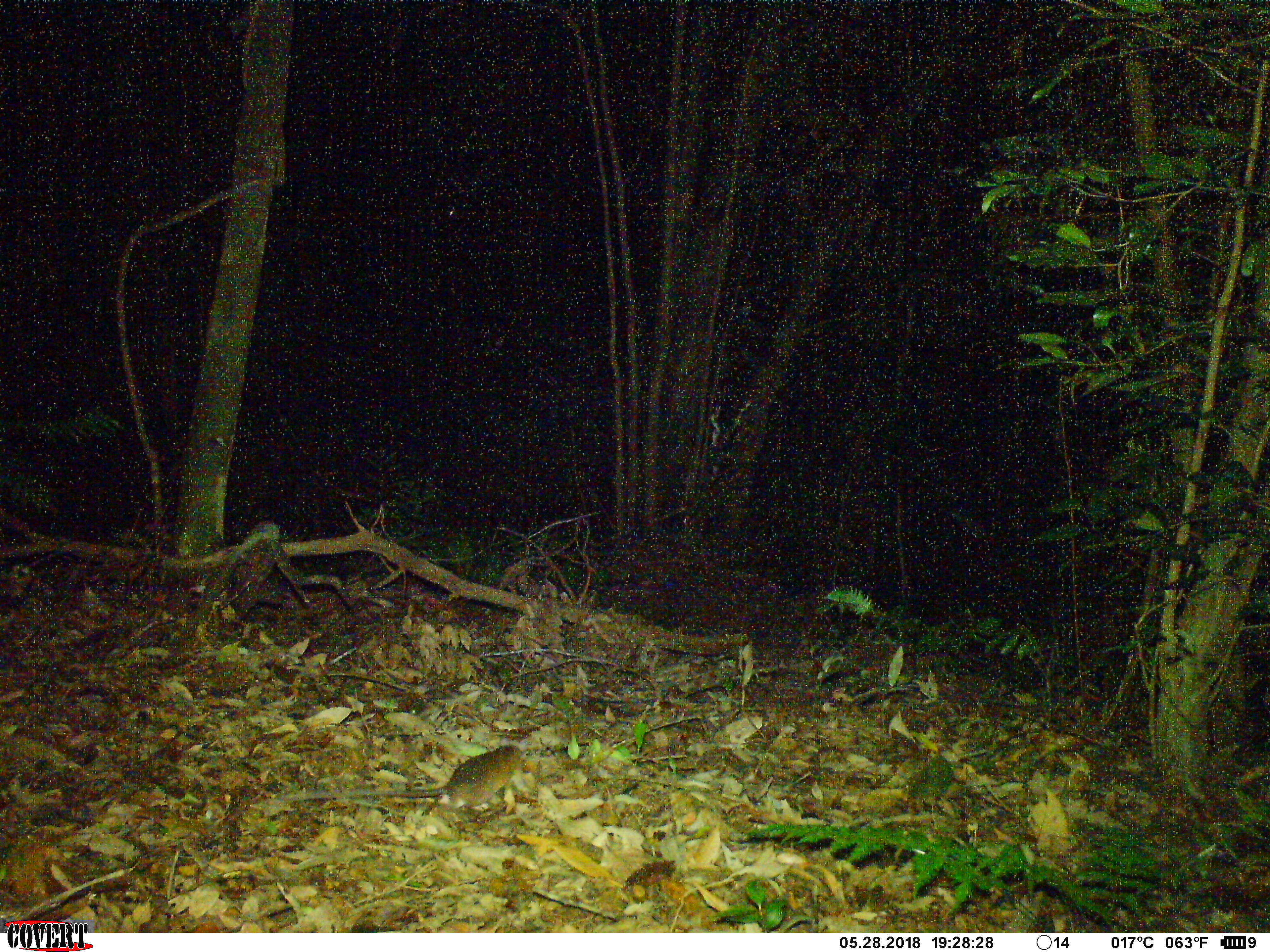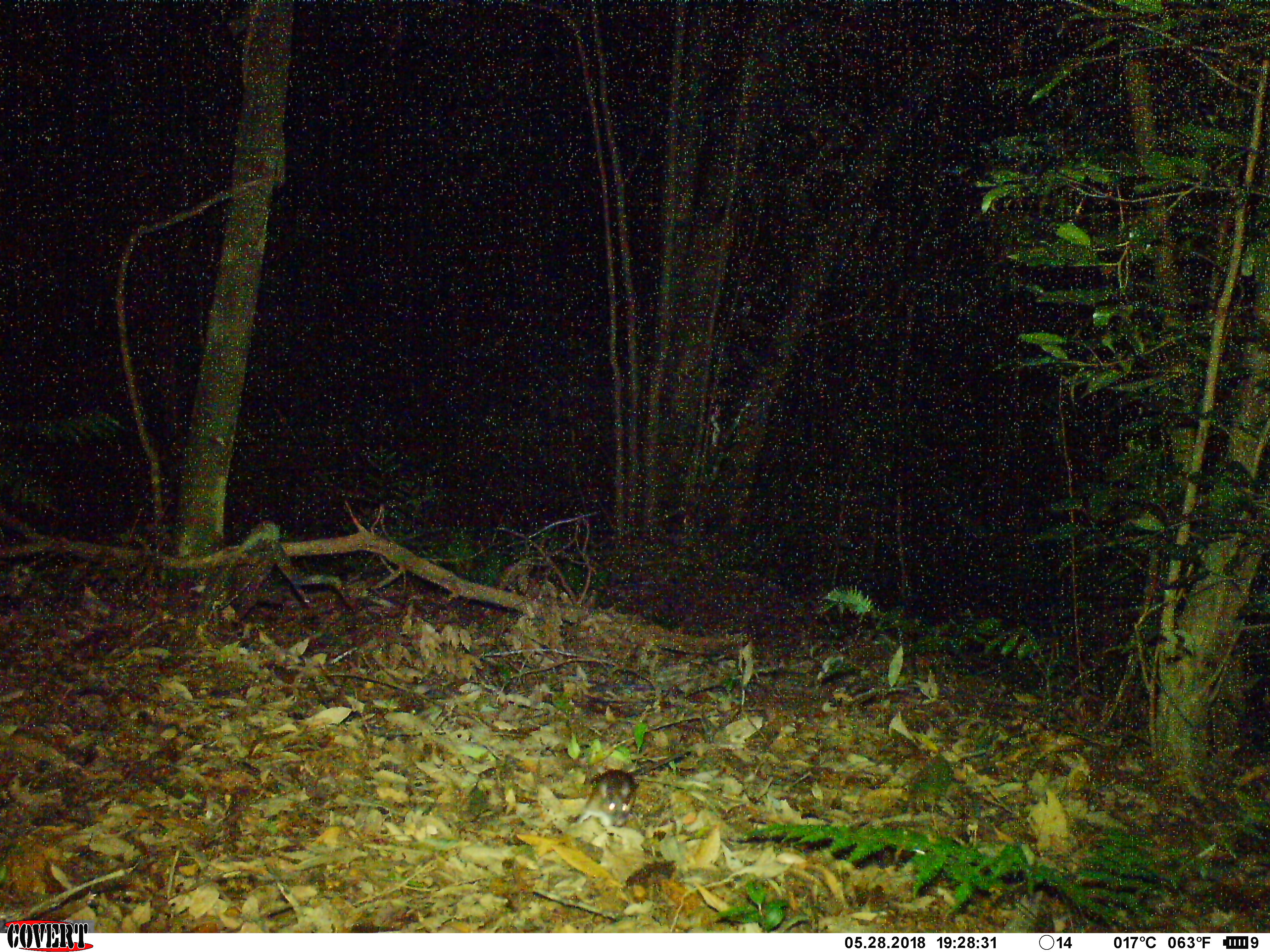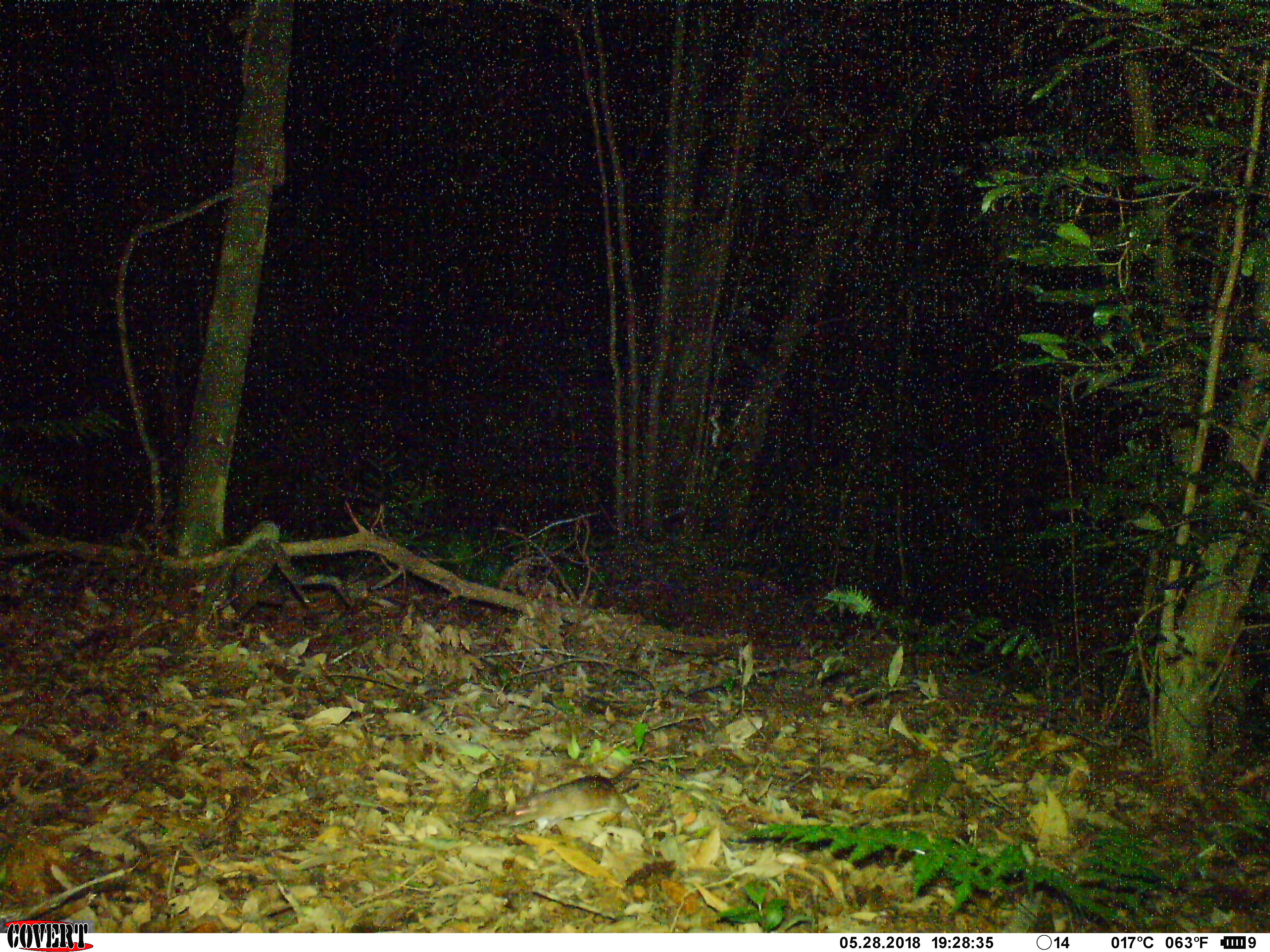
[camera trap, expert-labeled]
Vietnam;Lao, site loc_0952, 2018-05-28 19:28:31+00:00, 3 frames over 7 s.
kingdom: Animalia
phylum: Chordata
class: Mammalia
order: Rodentia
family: Muridae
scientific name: Muridae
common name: old-world mice and rats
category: unidentified murid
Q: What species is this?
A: Unidentified murid (old-world mice and rats) (Muridae).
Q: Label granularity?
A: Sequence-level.